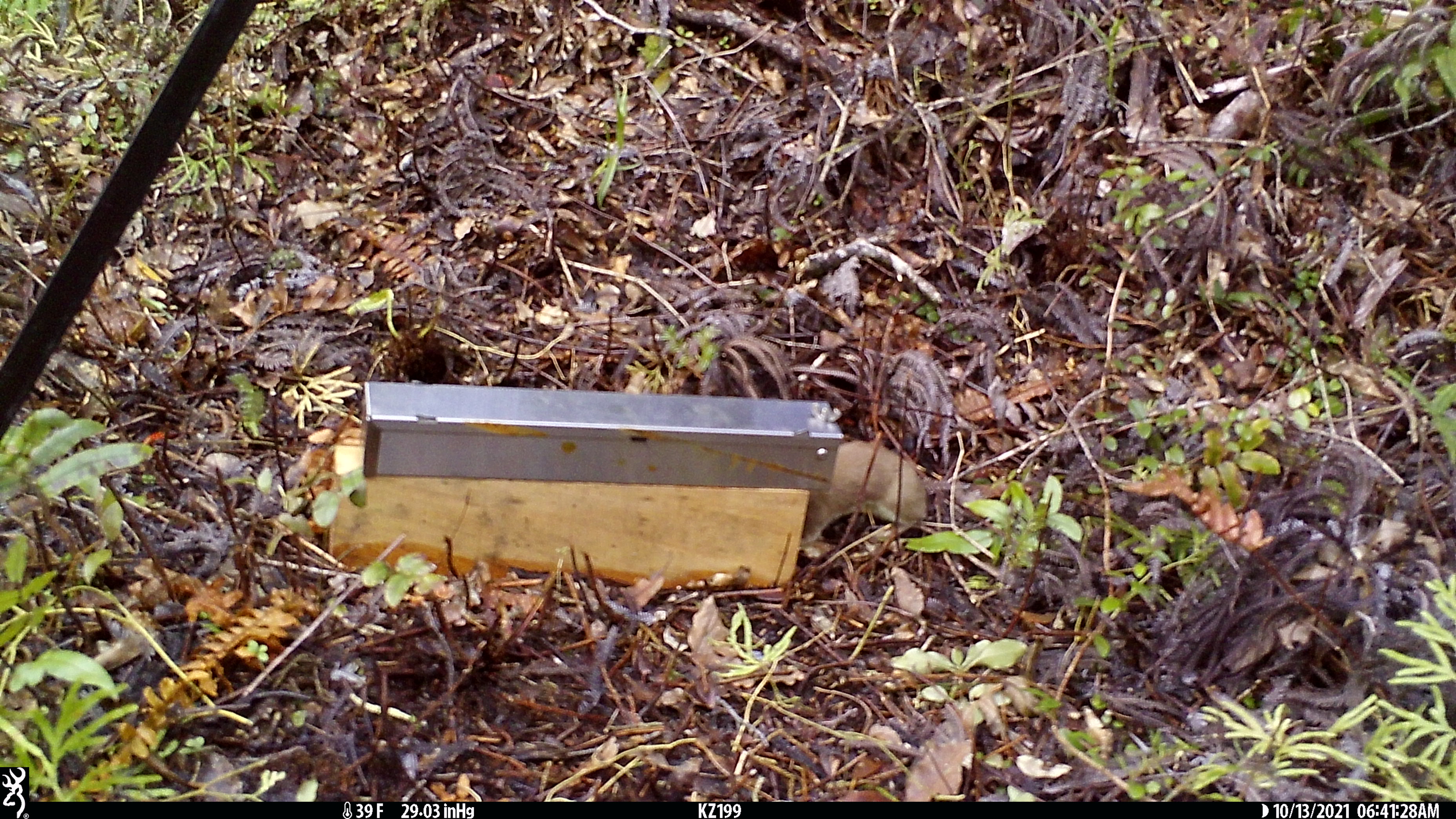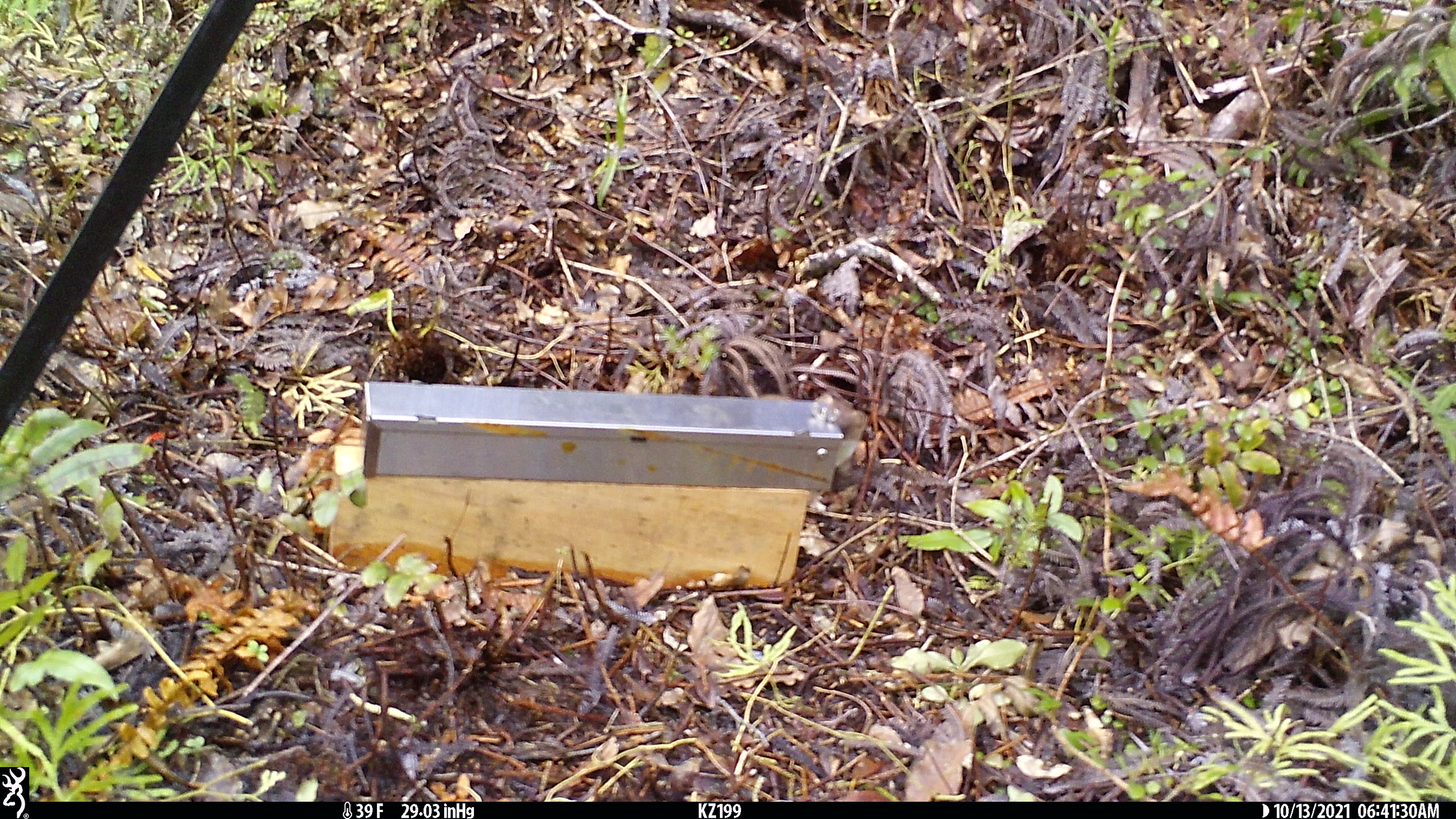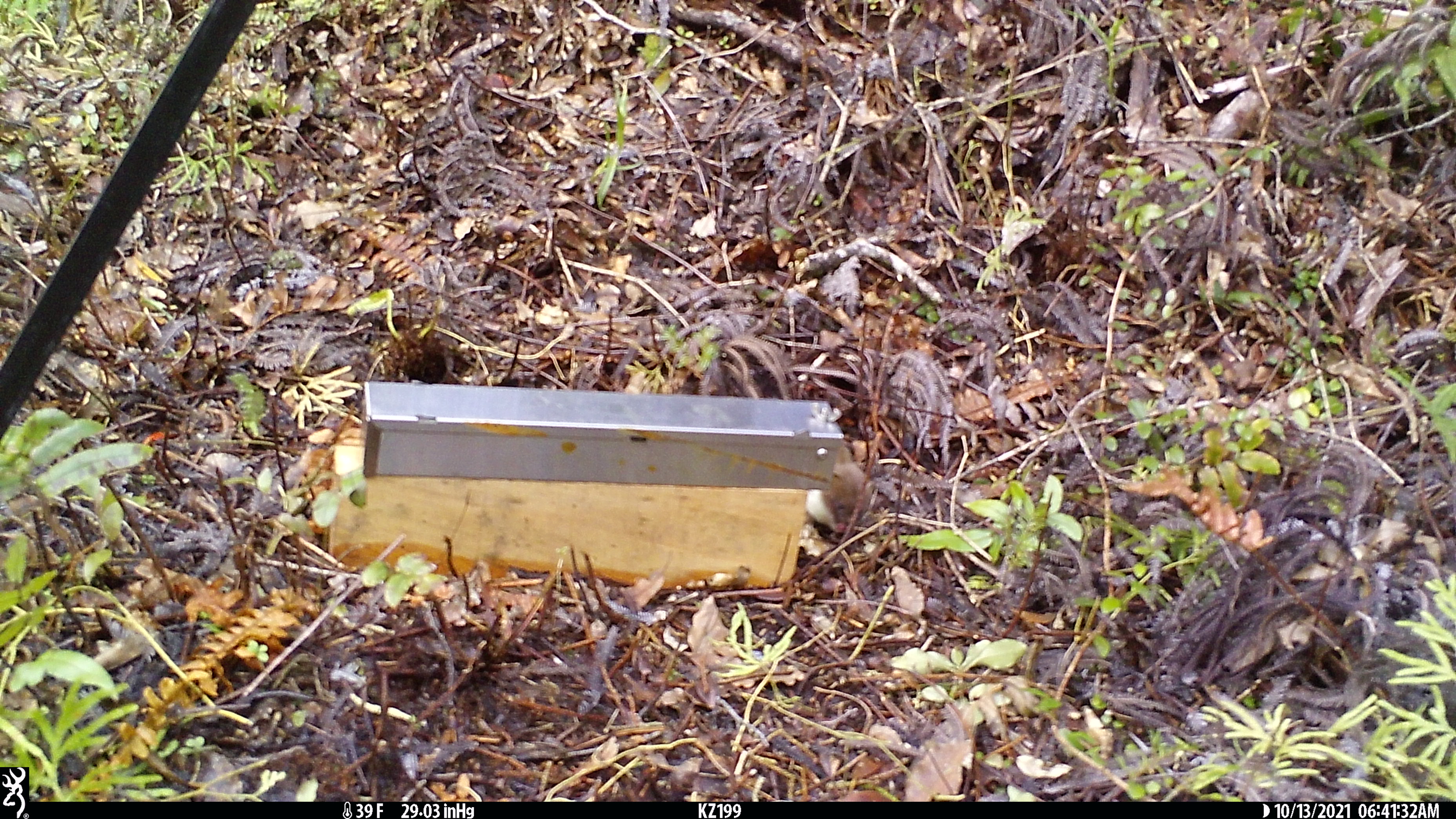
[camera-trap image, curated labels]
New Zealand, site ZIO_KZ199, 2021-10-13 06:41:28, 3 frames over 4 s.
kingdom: Animalia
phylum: Chordata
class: Mammalia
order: Carnivora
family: Mustelidae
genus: Mustela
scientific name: Mustela erminea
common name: stoat